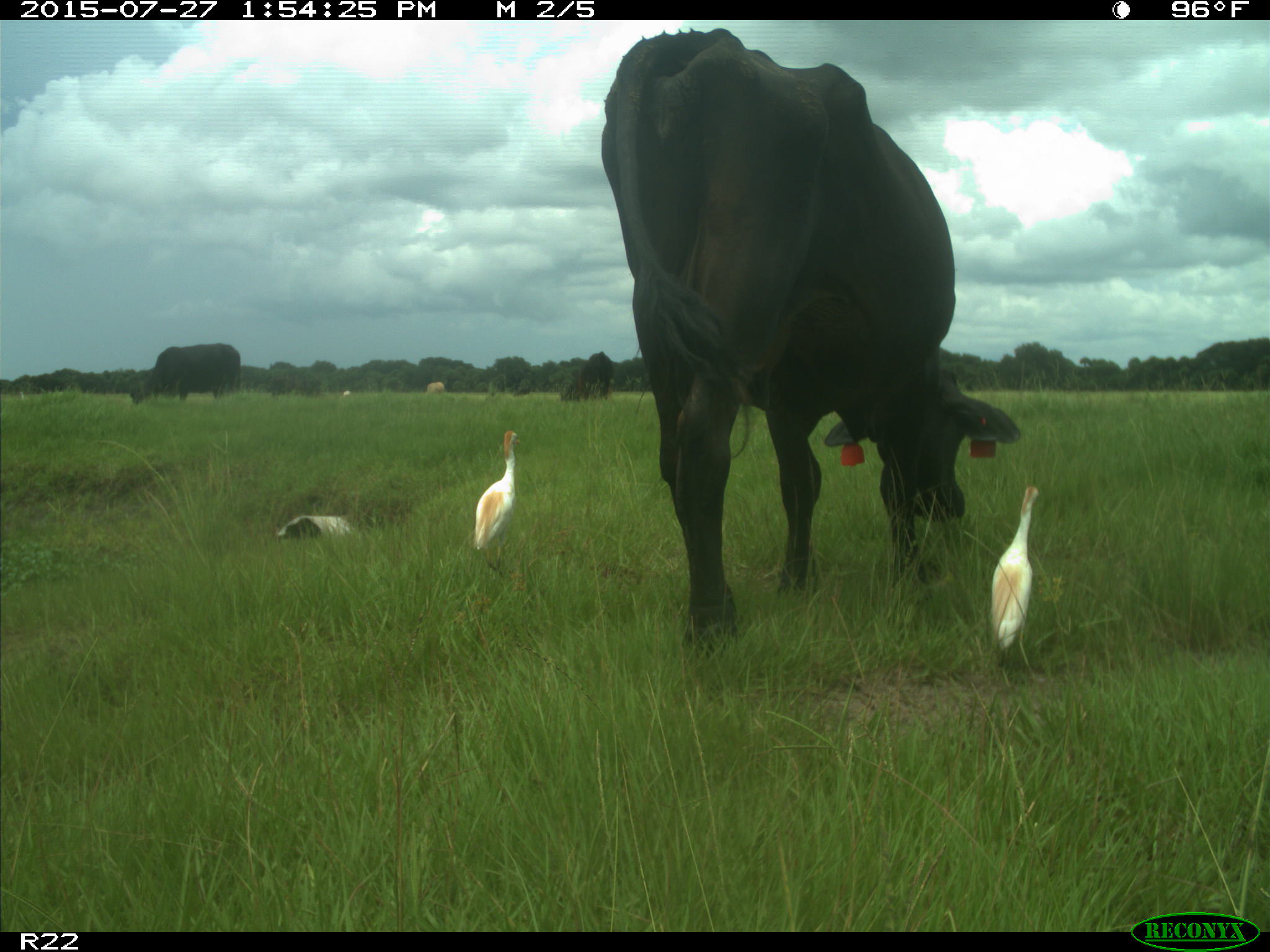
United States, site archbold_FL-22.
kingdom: Animalia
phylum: Chordata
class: Mammalia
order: Artiodactyla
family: Bovidae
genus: Bos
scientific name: Bos taurus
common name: domestic cow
Bos taurus (domestic cow).